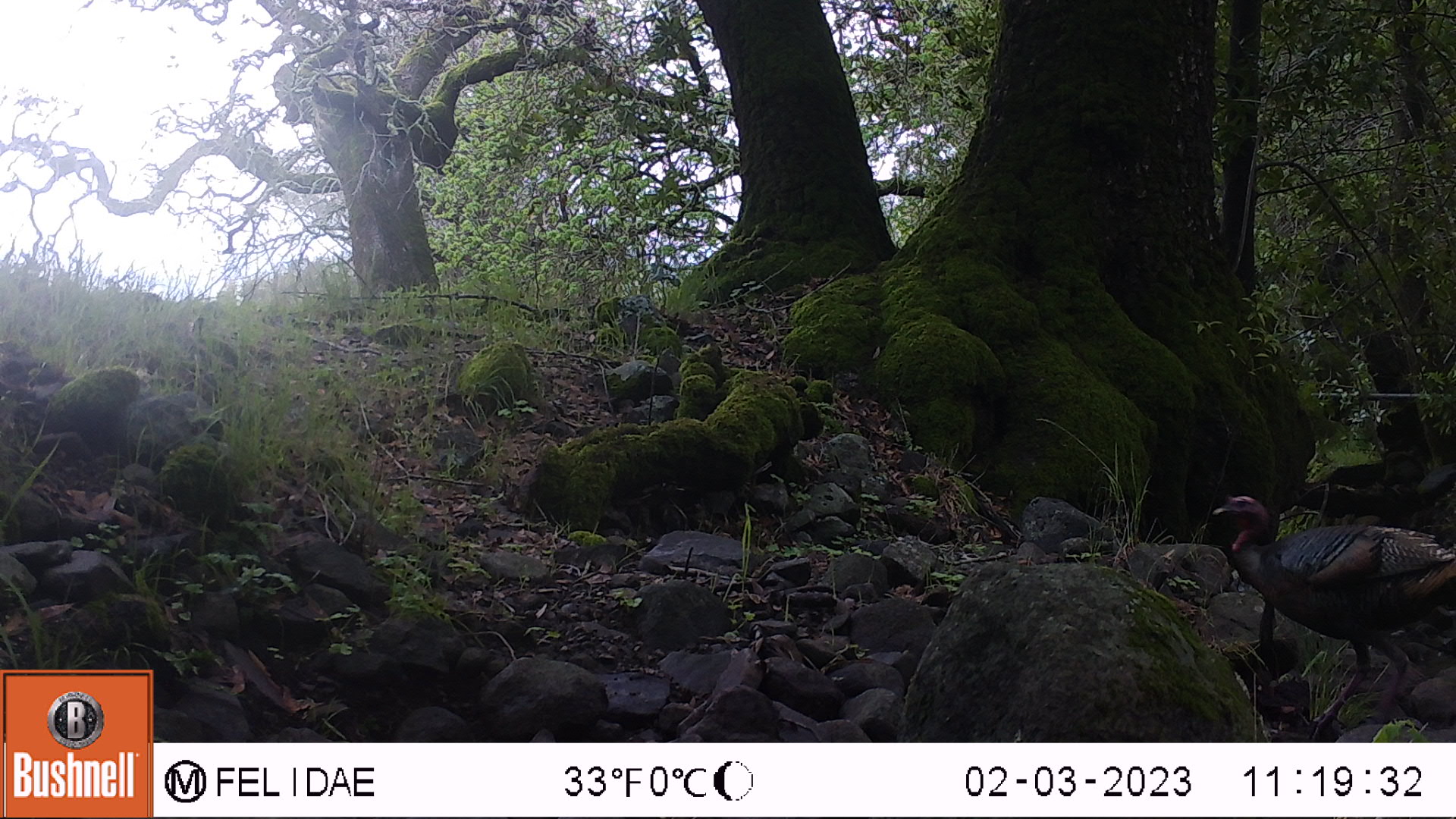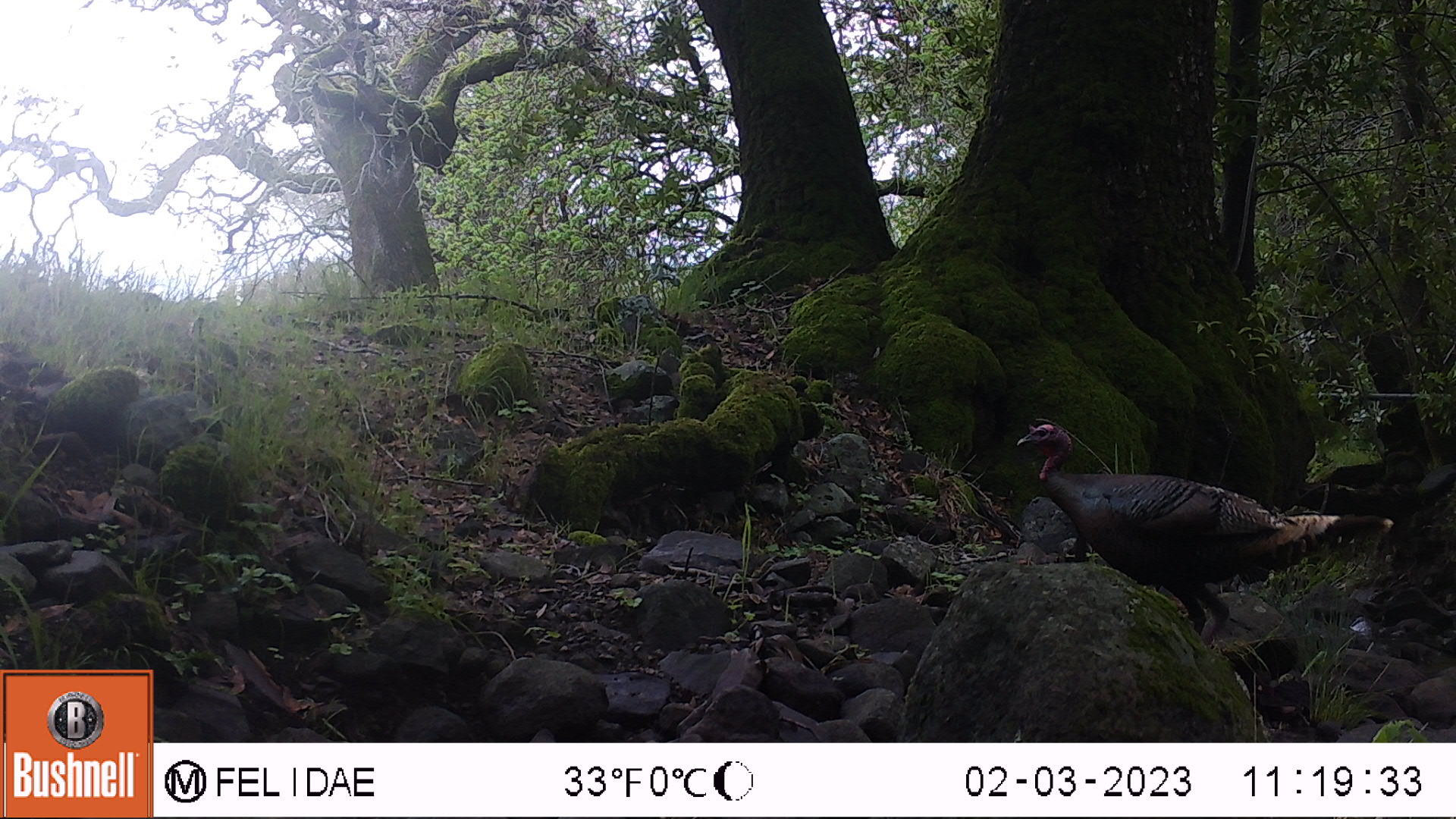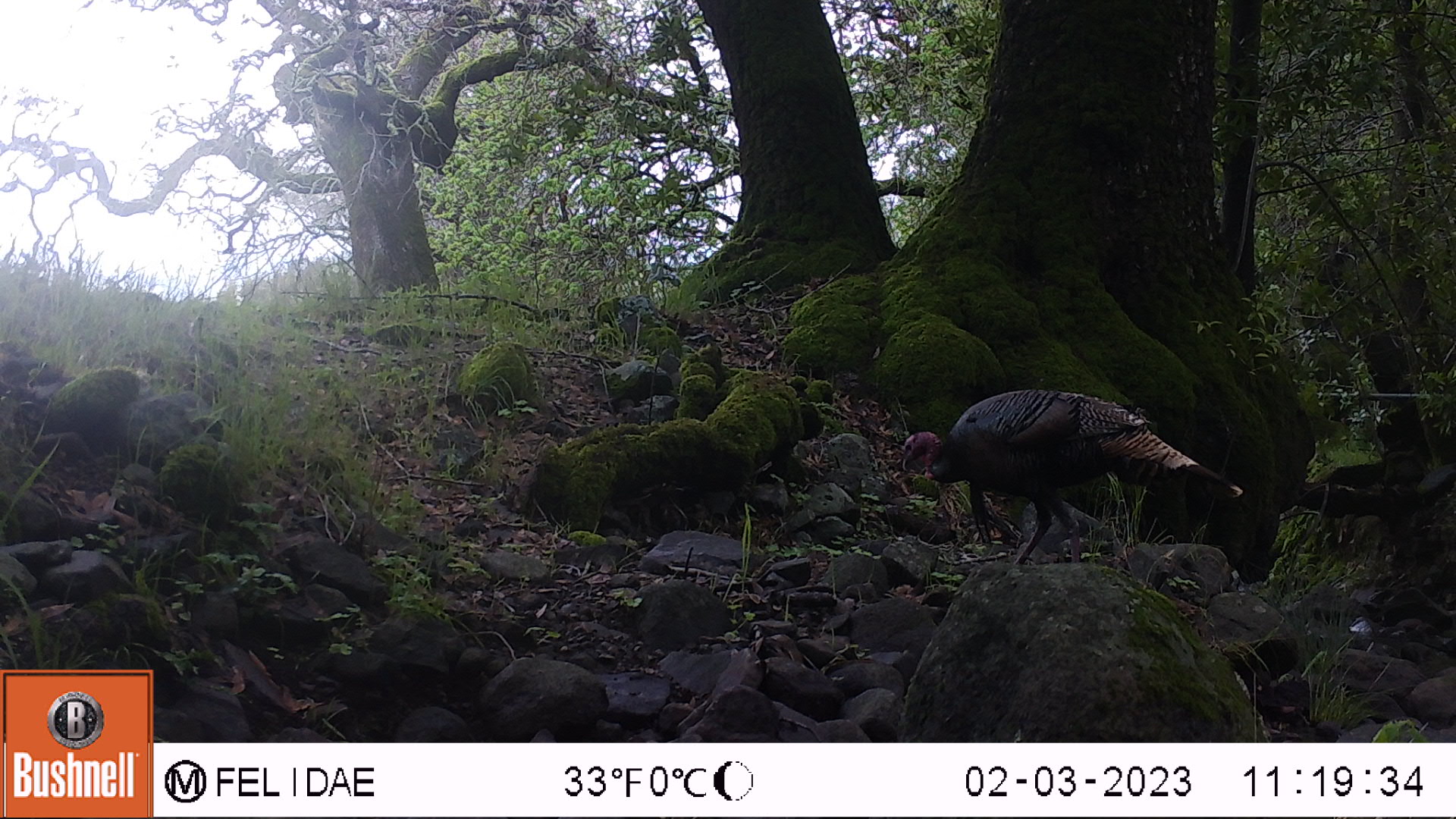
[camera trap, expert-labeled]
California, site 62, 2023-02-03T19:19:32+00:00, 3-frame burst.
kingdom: Animalia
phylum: Chordata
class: Aves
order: Galliformes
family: Phasianidae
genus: Meleagris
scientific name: Meleagris gallopavo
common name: turkey